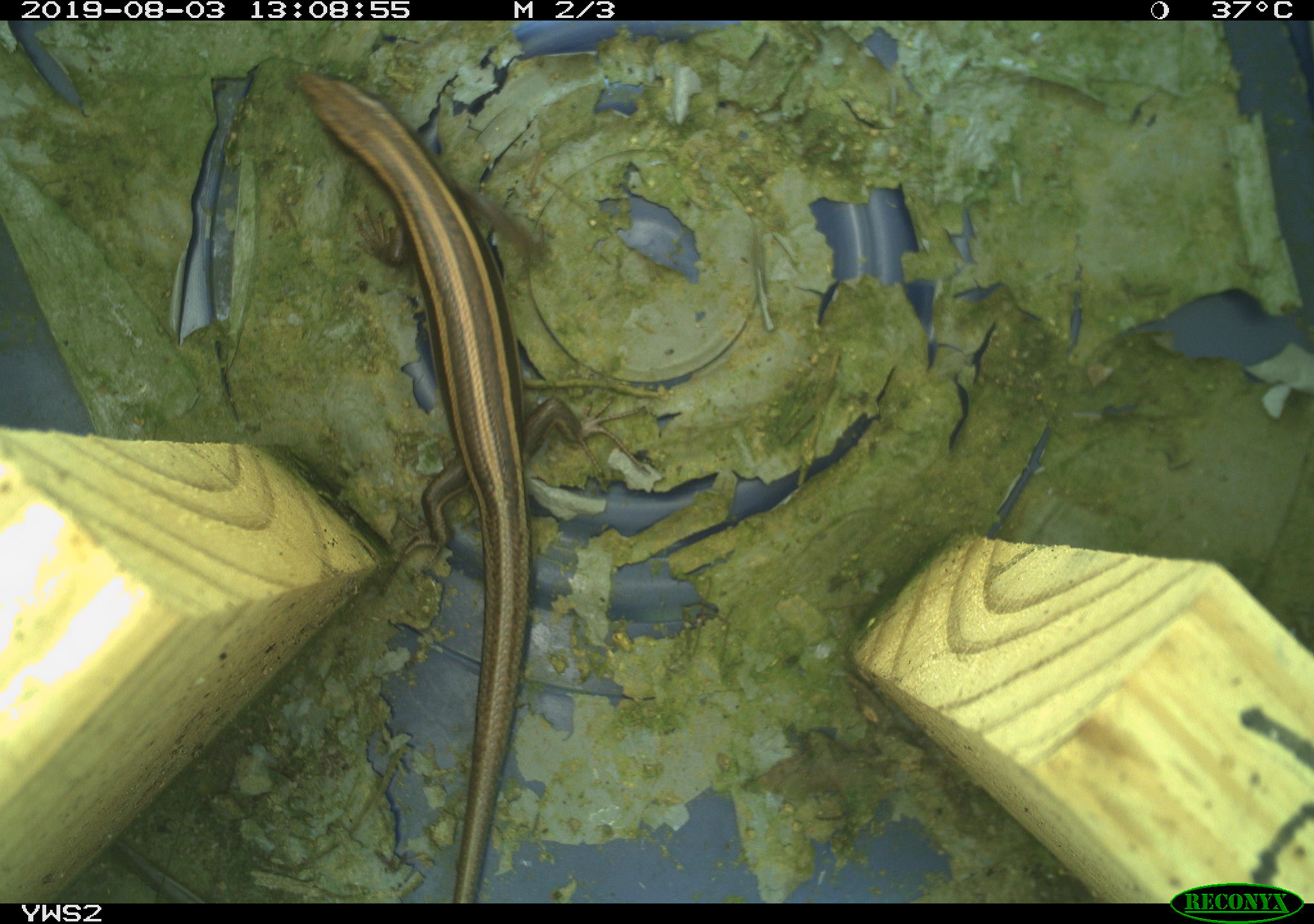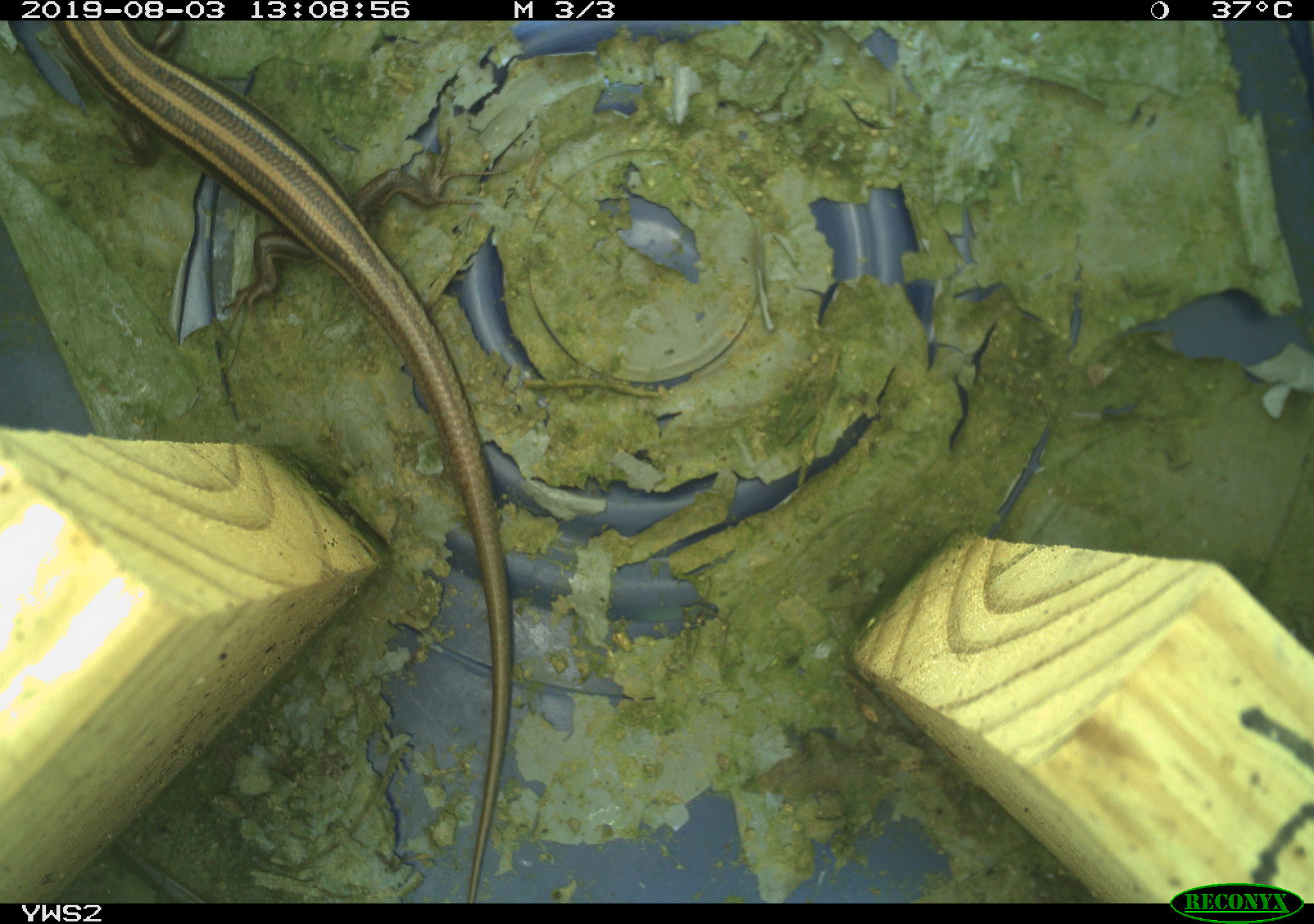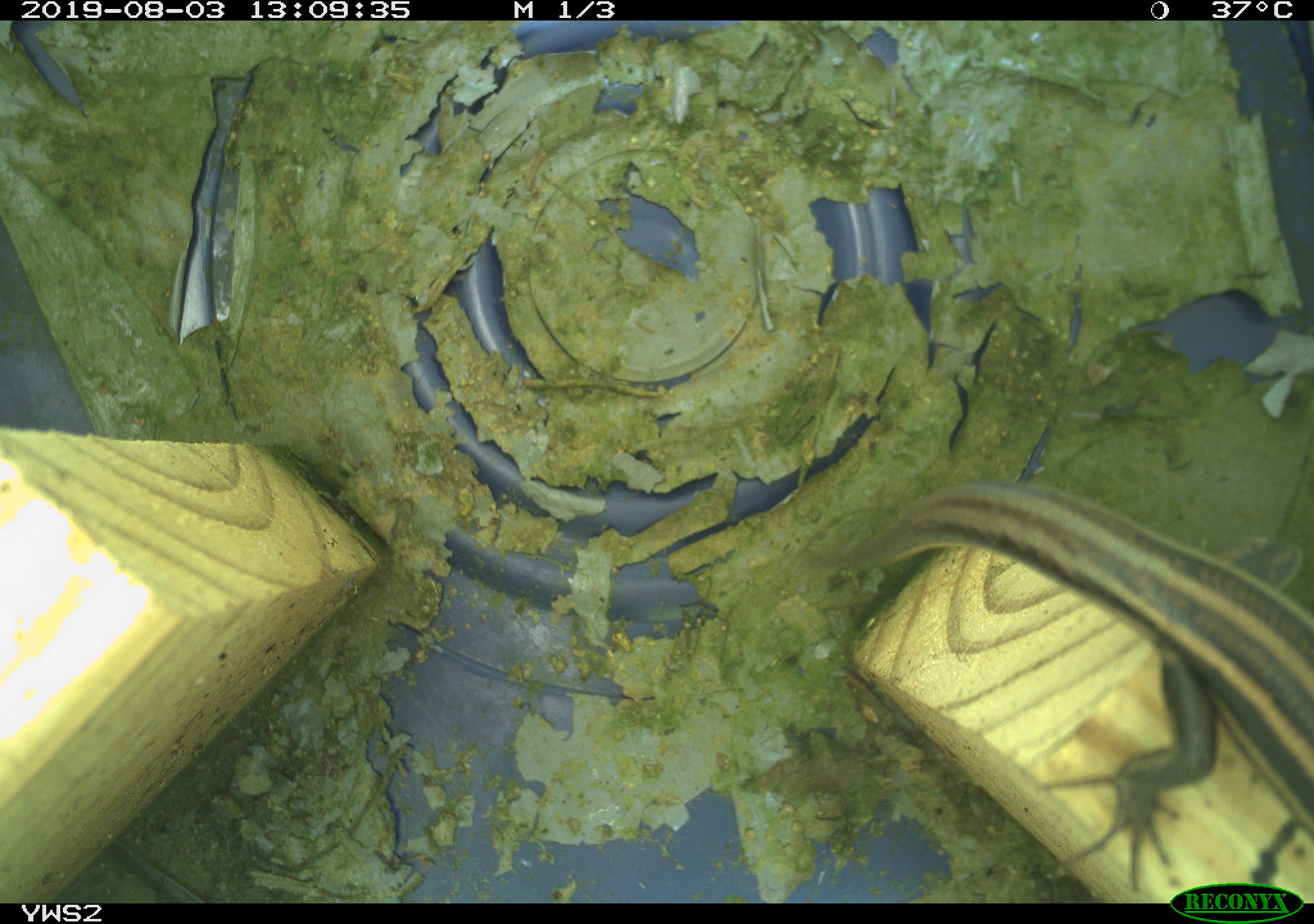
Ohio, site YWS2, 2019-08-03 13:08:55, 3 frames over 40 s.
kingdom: Animalia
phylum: Chordata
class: Reptilia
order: Squamata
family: Scincidae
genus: Plestiodon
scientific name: Plestiodon fasciatus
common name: common five-lined skink